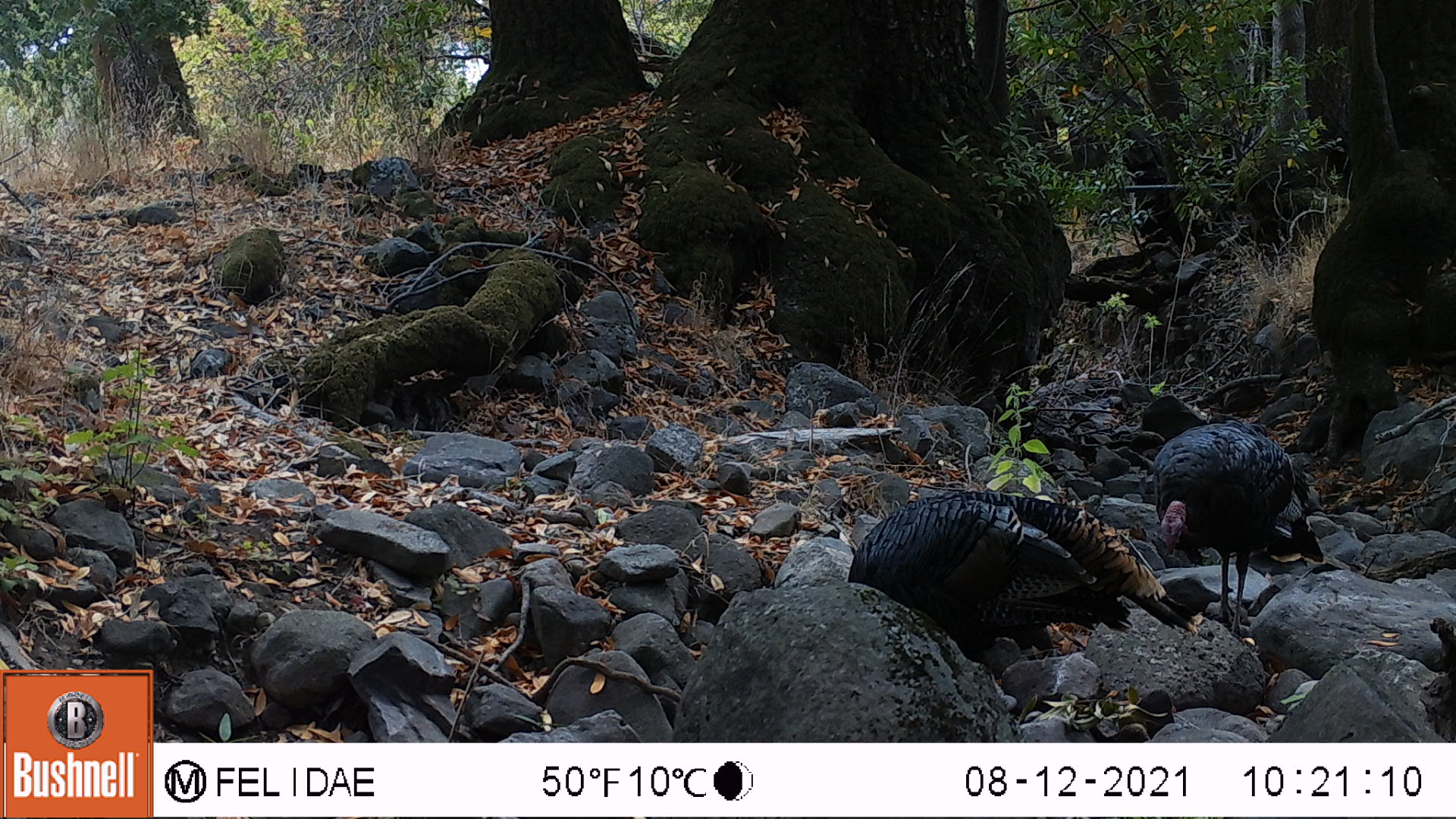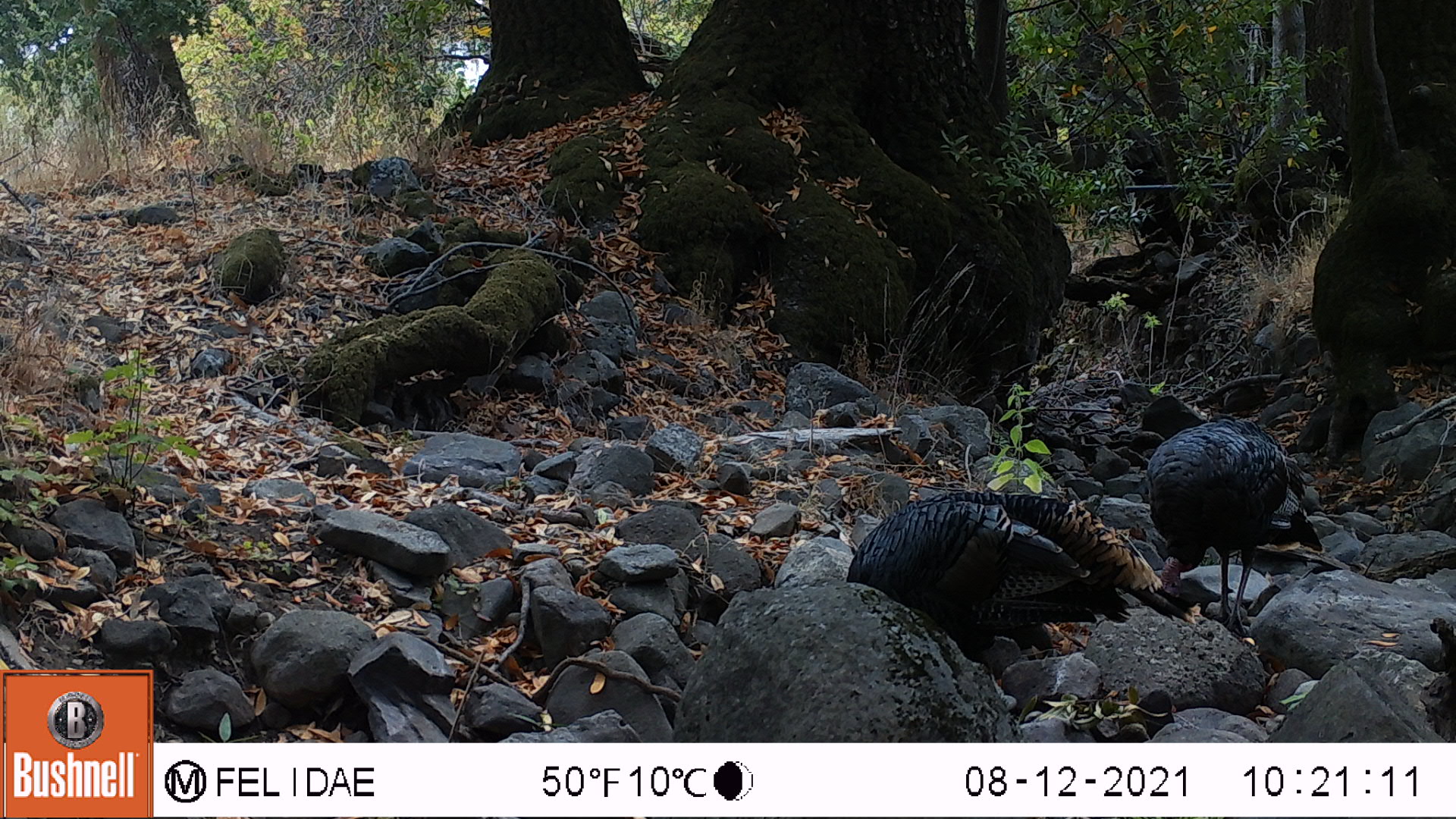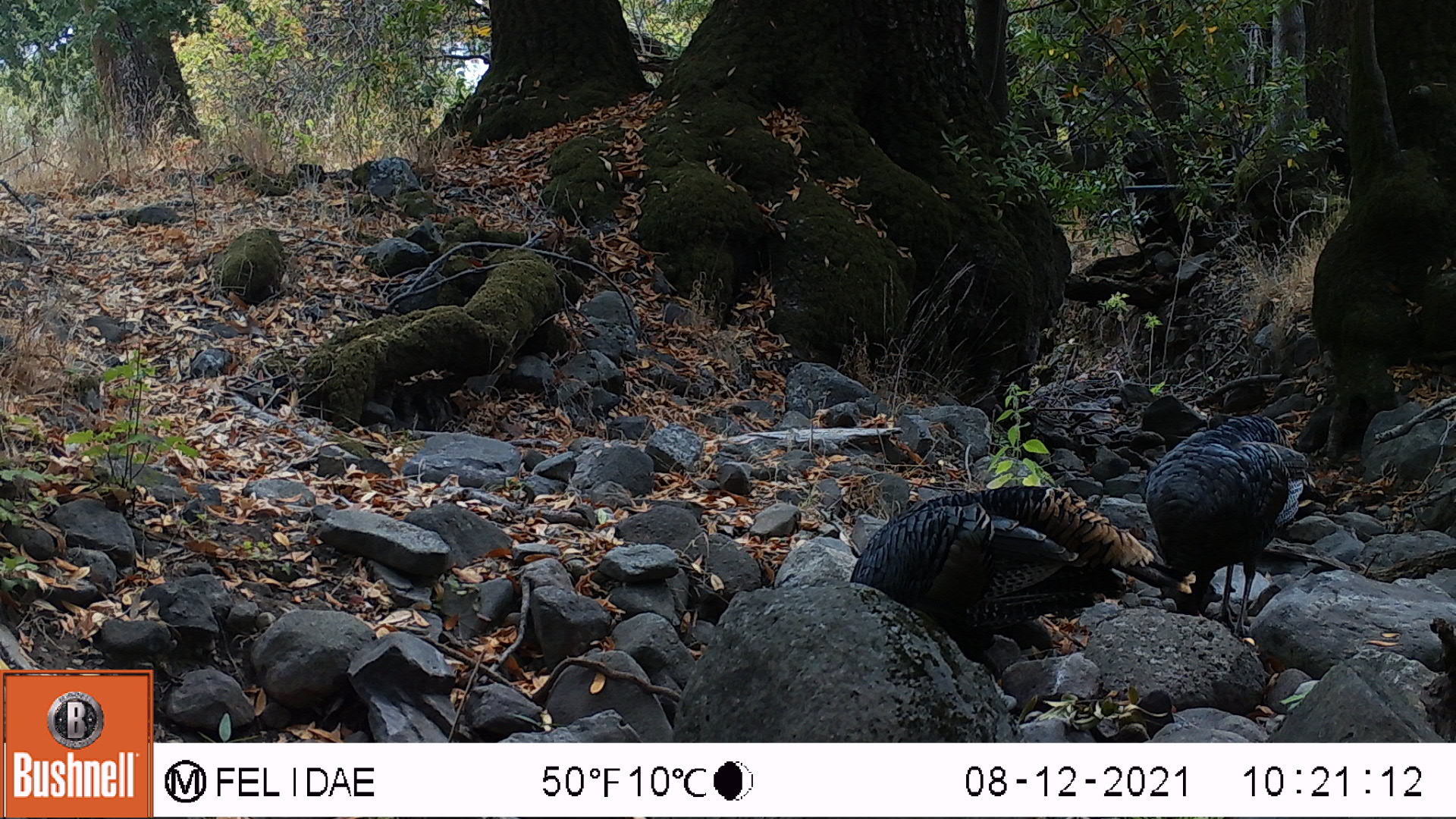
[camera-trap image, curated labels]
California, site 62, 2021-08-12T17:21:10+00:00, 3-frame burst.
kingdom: Animalia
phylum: Chordata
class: Aves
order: Galliformes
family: Phasianidae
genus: Meleagris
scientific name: Meleagris gallopavo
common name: turkey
Turkey (Meleagris gallopavo).